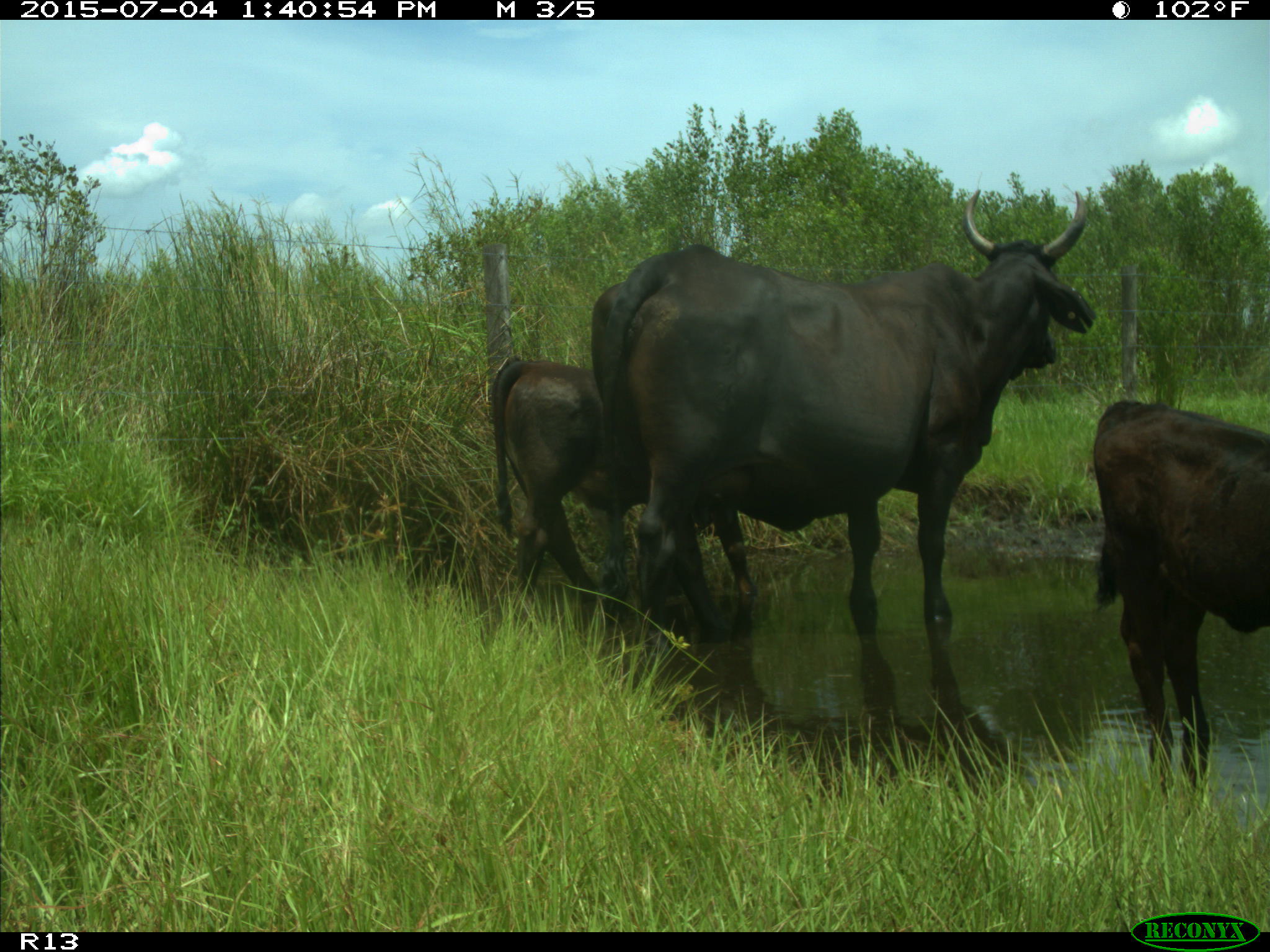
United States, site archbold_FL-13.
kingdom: Animalia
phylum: Chordata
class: Mammalia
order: Artiodactyla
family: Bovidae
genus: Bos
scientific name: Bos taurus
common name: domestic cow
Bos taurus (domestic cow).